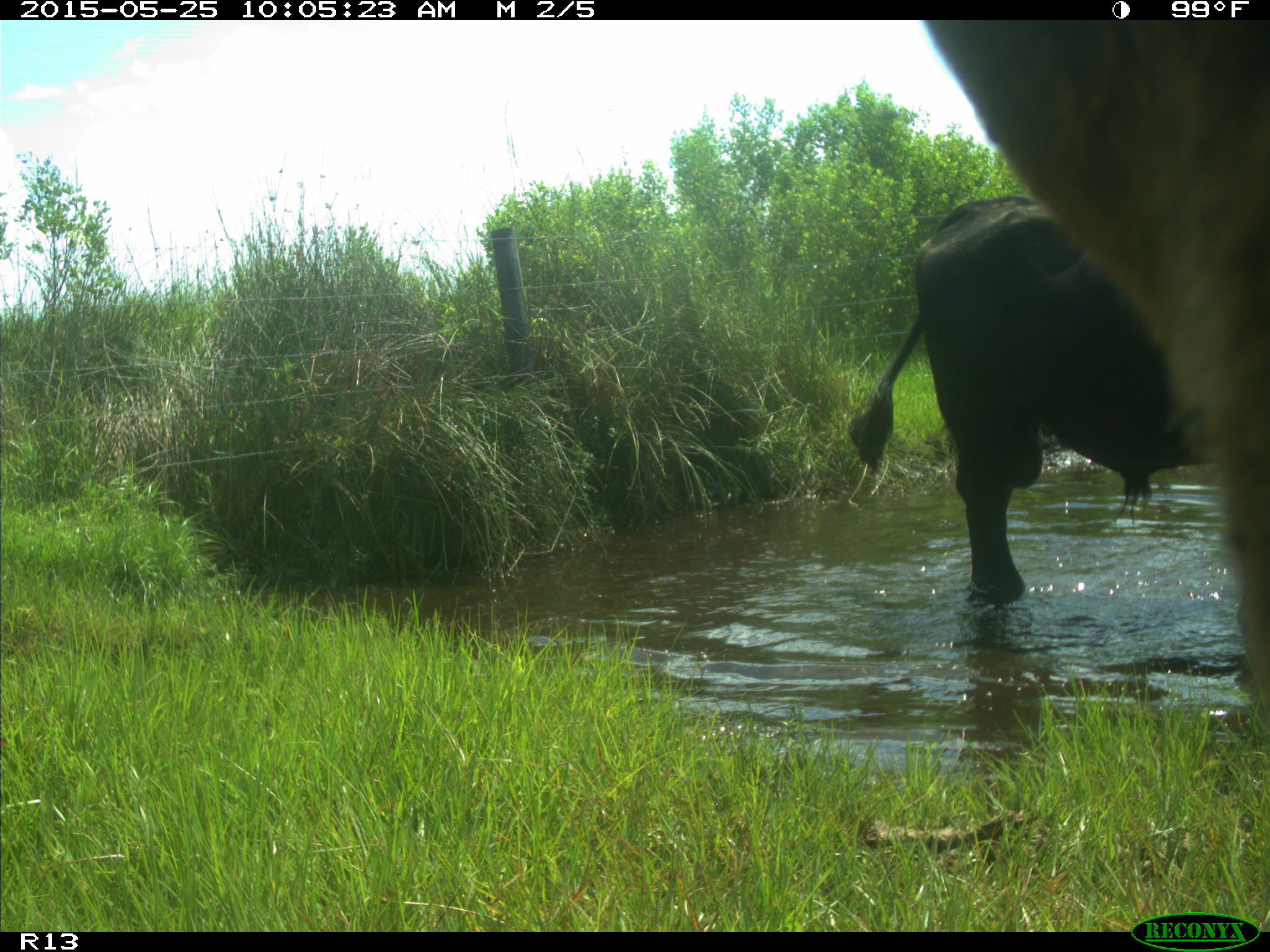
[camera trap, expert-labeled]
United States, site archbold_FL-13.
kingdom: Animalia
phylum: Chordata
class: Mammalia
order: Artiodactyla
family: Bovidae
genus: Bos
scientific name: Bos taurus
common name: domestic cow